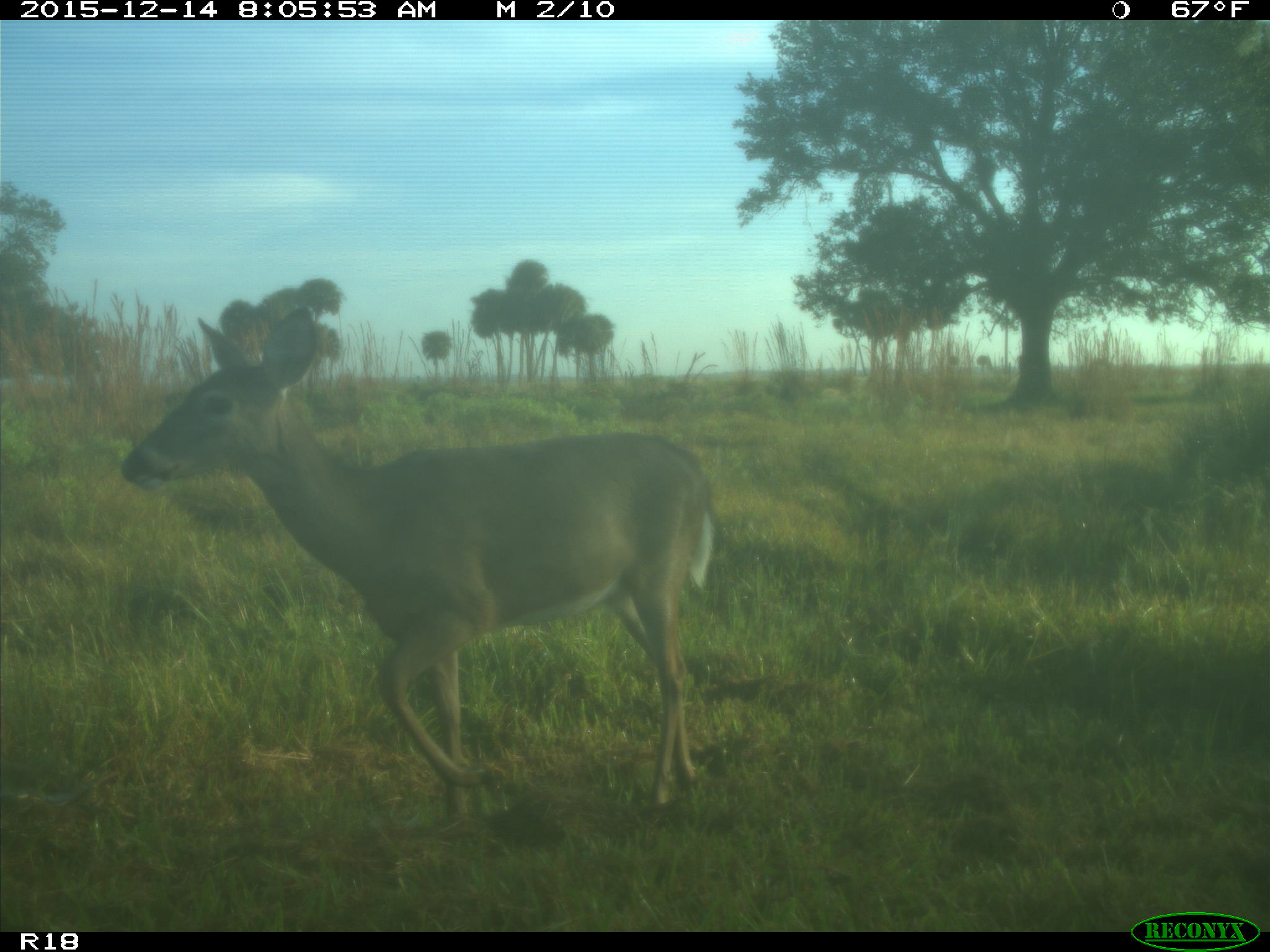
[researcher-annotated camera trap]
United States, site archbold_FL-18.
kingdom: Animalia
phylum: Chordata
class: Mammalia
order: Artiodactyla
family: Cervidae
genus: Odocoileus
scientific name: Odocoileus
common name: deer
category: unidentified deer